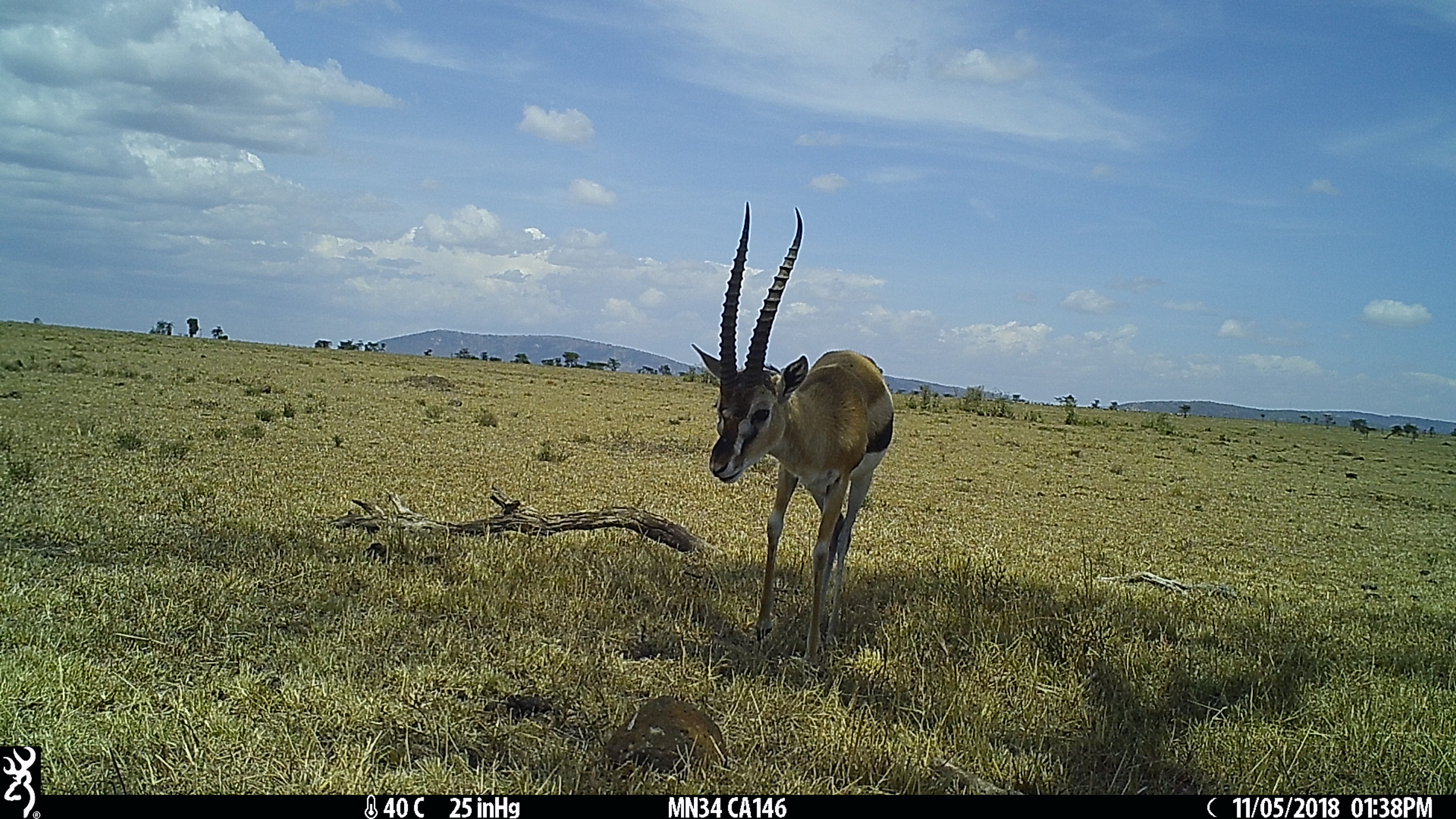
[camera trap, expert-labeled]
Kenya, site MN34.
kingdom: Animalia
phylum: Chordata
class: Mammalia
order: Artiodactyla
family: Bovidae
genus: Eudorcas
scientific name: Eudorcas thomsonii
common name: thomon's gazelle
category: gazelle thomsons